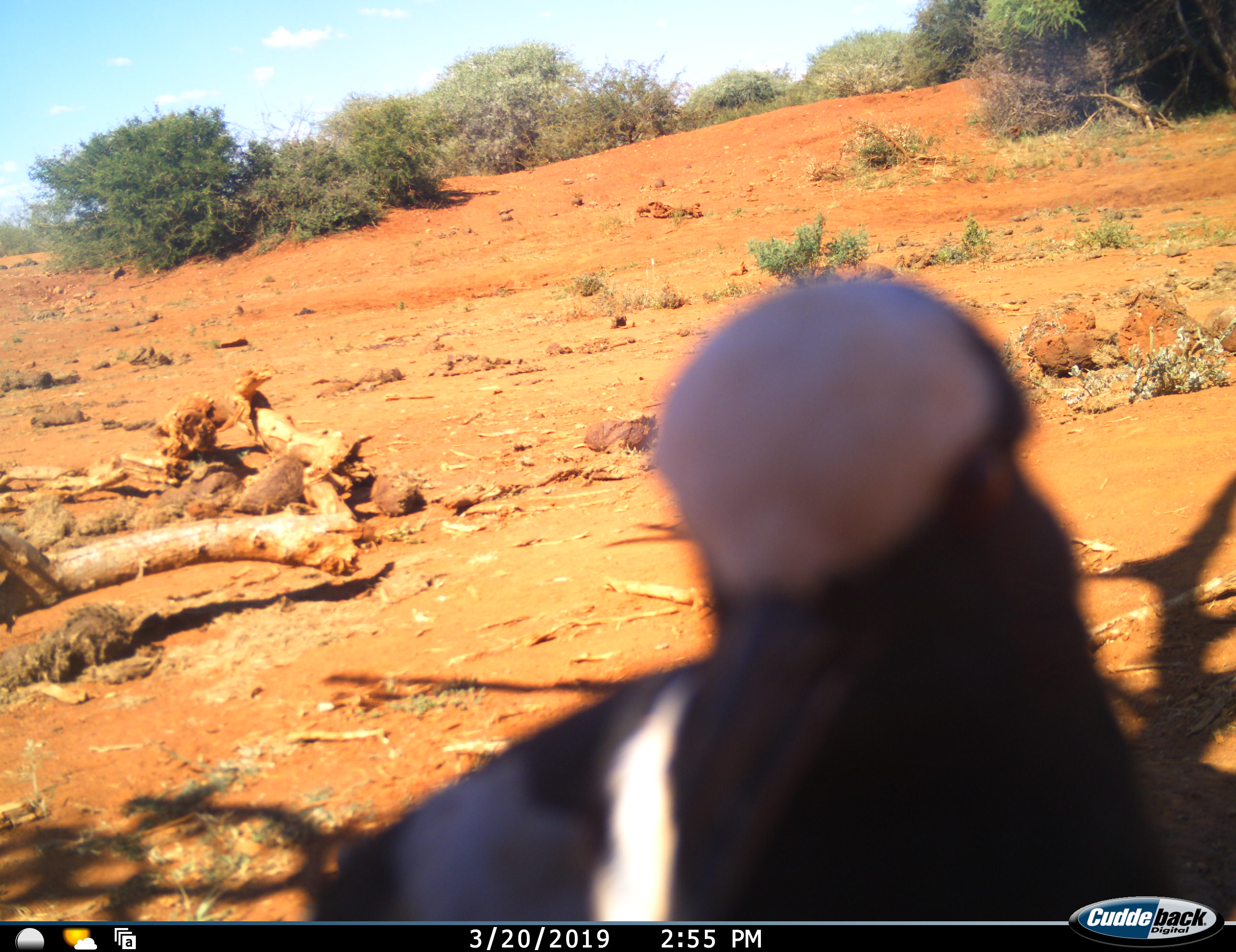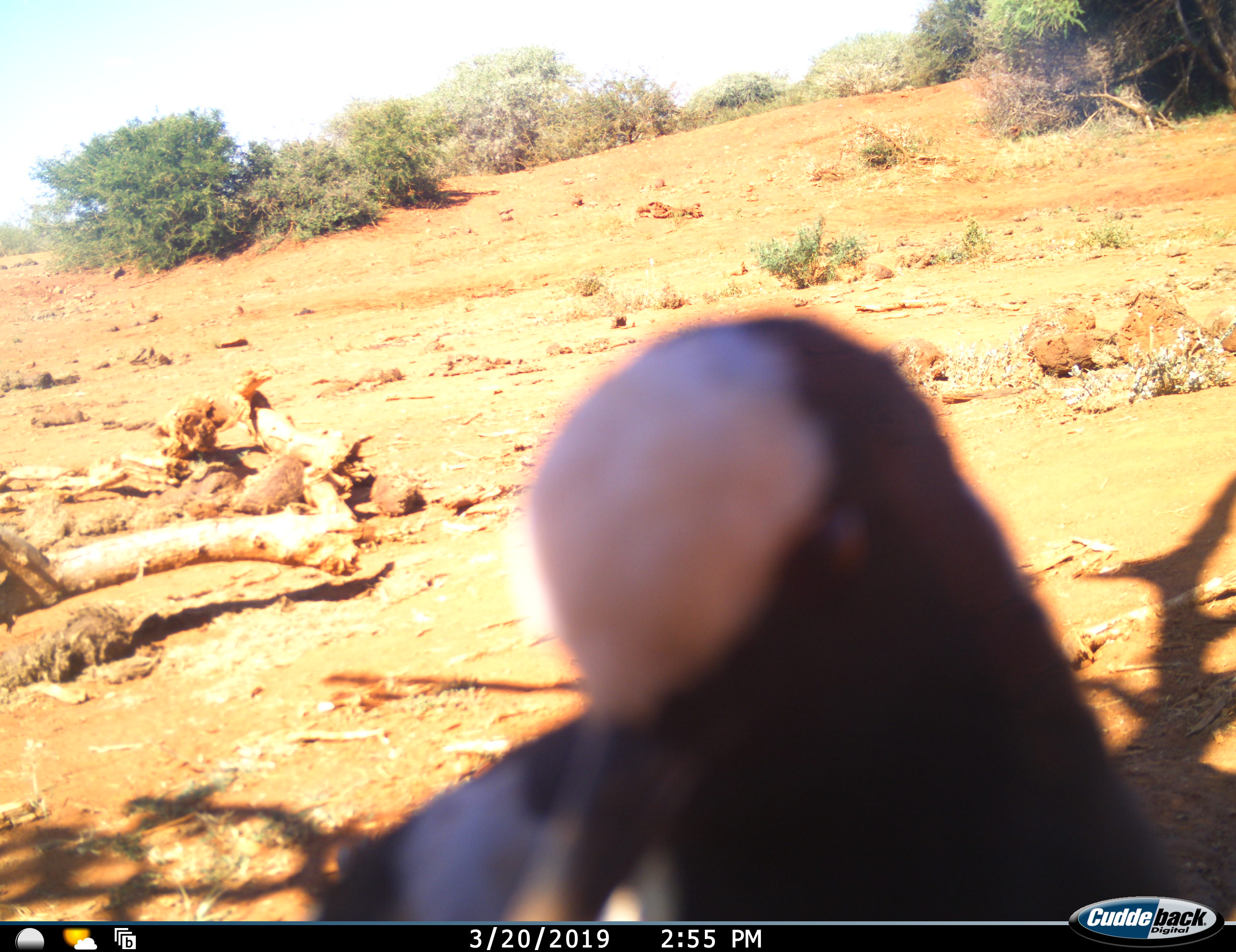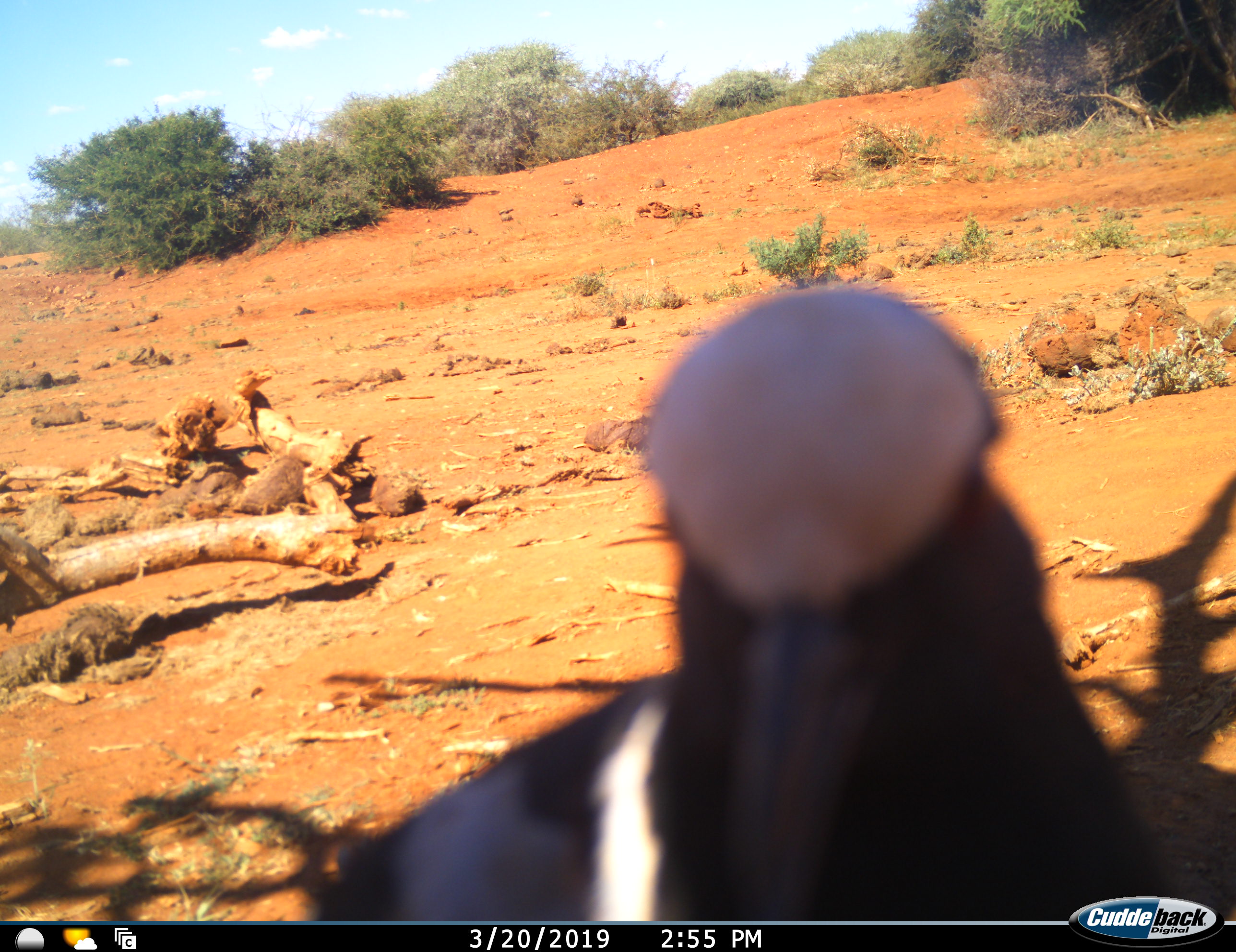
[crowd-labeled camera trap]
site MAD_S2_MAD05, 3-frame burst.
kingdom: Animalia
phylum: Chordata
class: Aves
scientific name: Aves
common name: bird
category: birdother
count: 1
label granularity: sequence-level